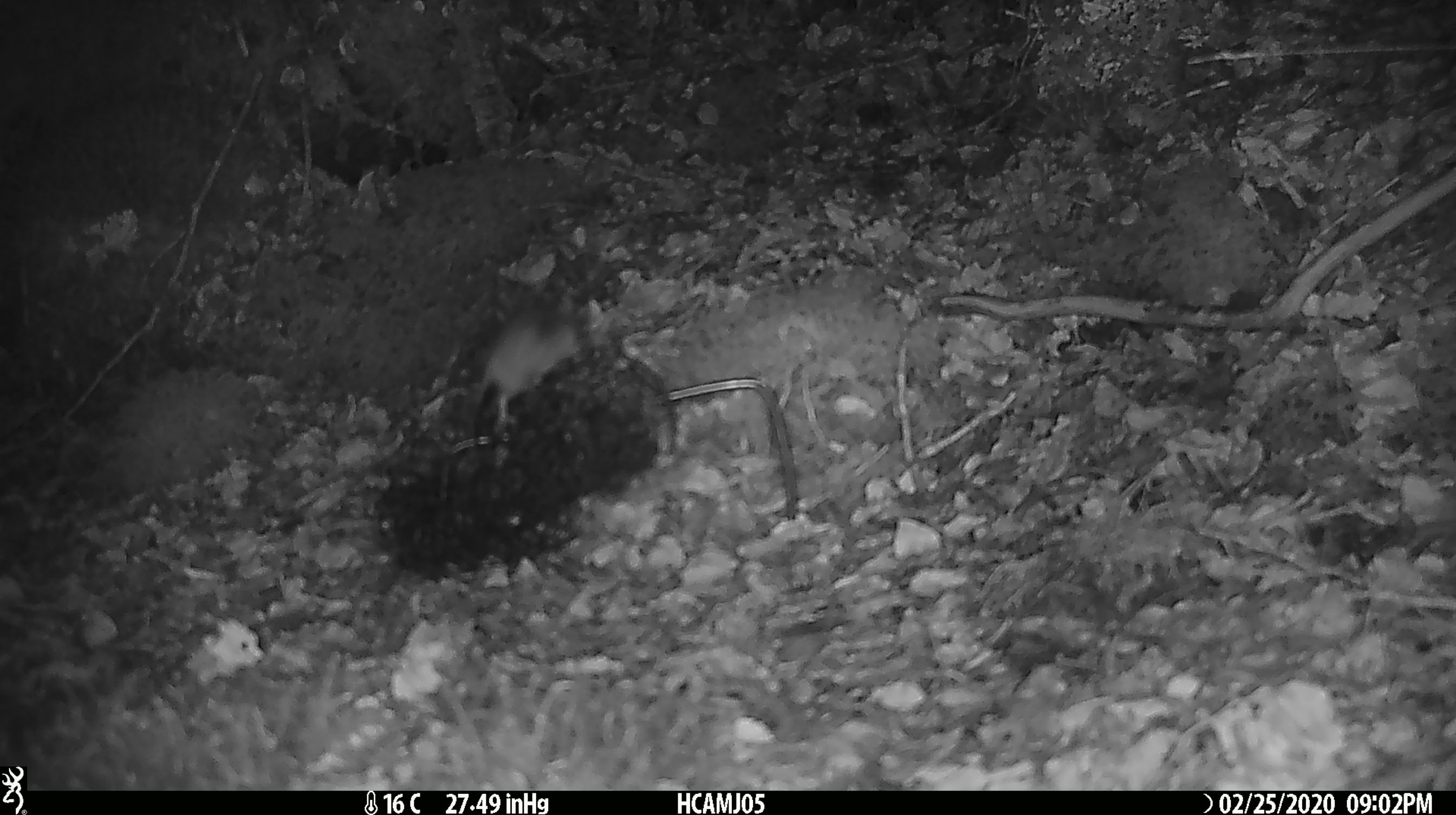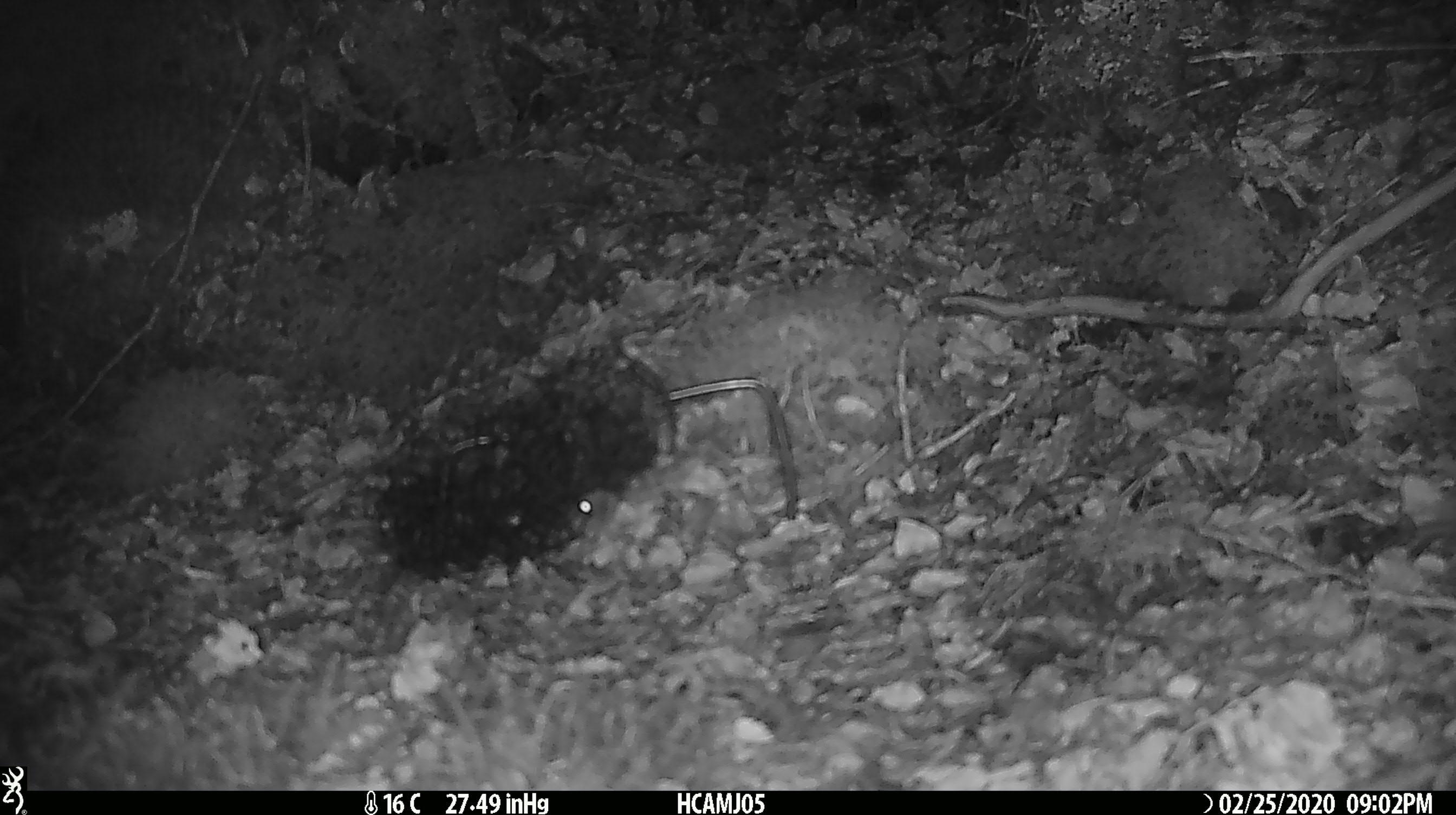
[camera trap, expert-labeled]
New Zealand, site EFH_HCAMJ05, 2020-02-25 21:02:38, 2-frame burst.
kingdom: Animalia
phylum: Chordata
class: Mammalia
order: Rodentia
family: Muridae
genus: Mus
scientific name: Mus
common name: mouse